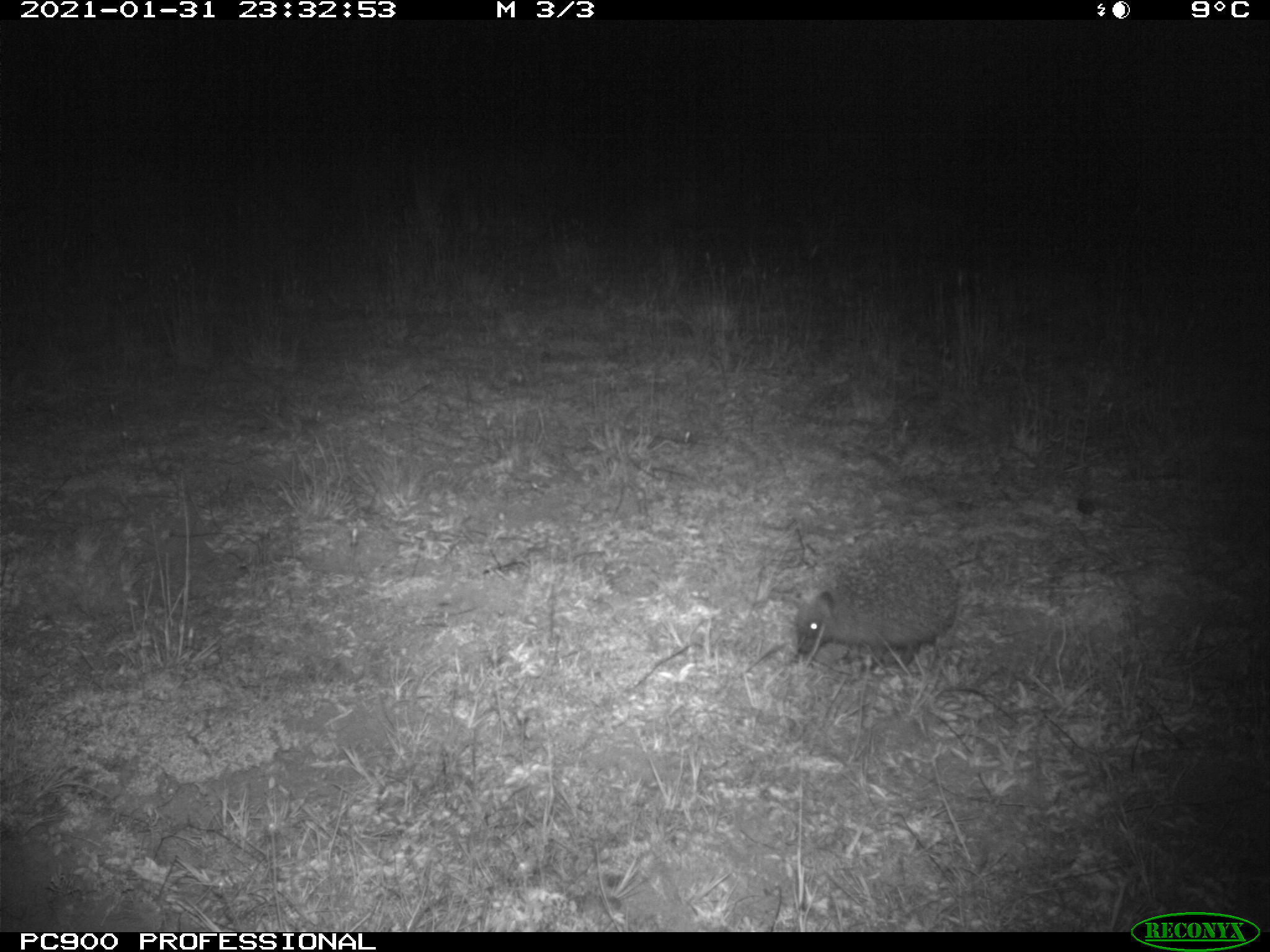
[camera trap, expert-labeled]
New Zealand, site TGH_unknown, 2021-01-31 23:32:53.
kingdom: Animalia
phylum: Chordata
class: Mammalia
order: Eulipotyphla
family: Erinaceidae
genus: Erinaceus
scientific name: Erinaceus europaeus europaeus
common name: european hedgehog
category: hedgehog